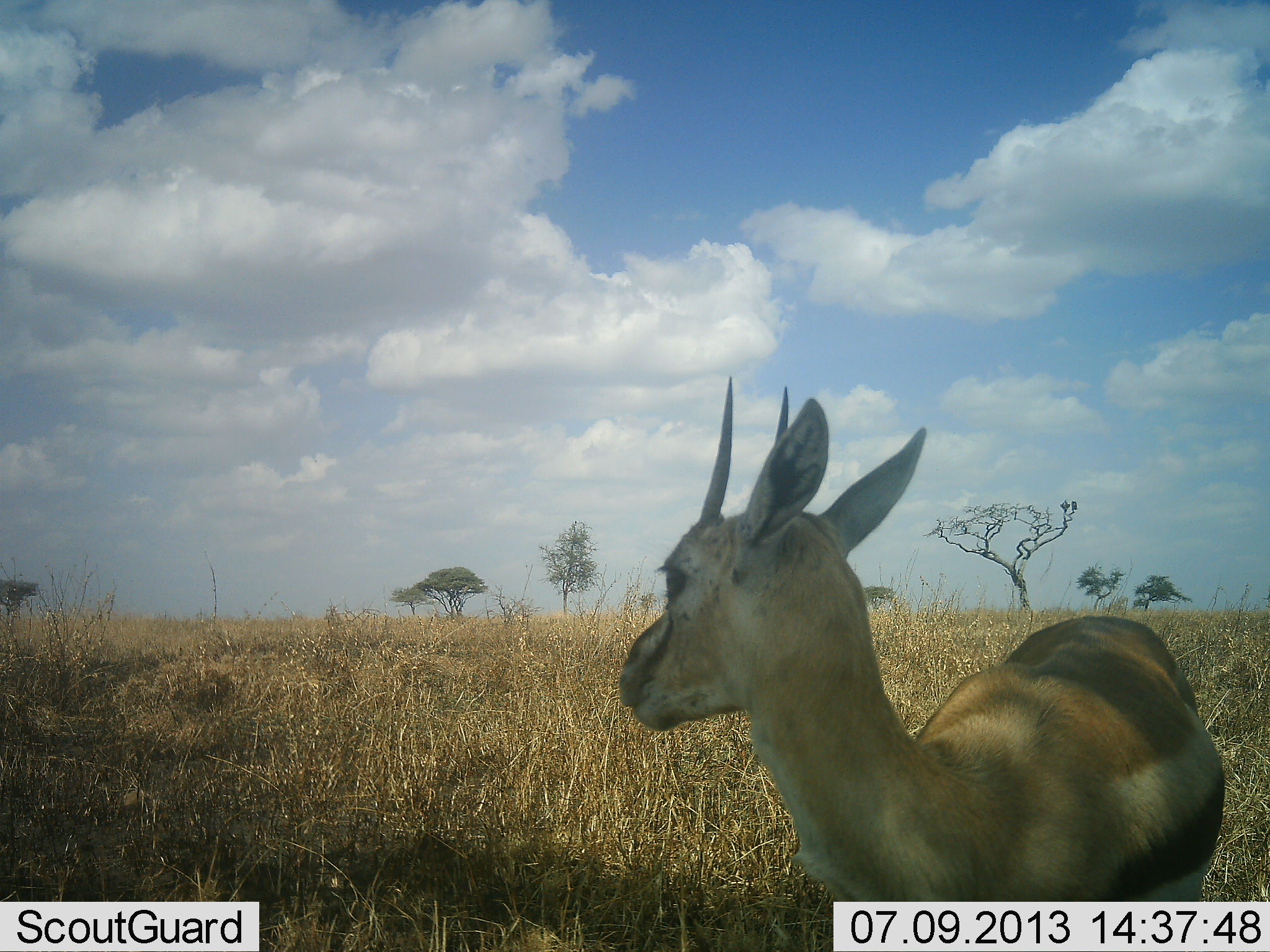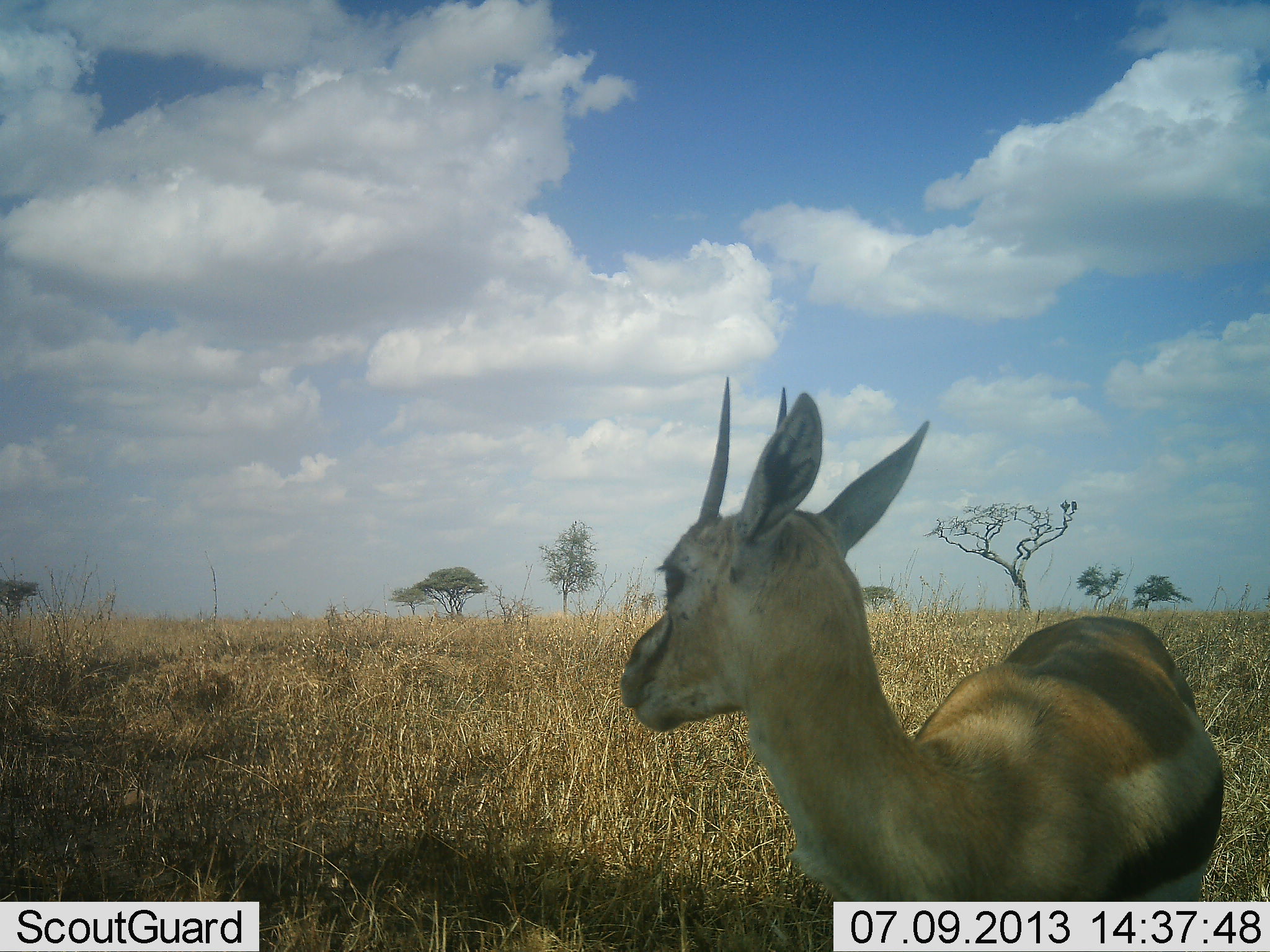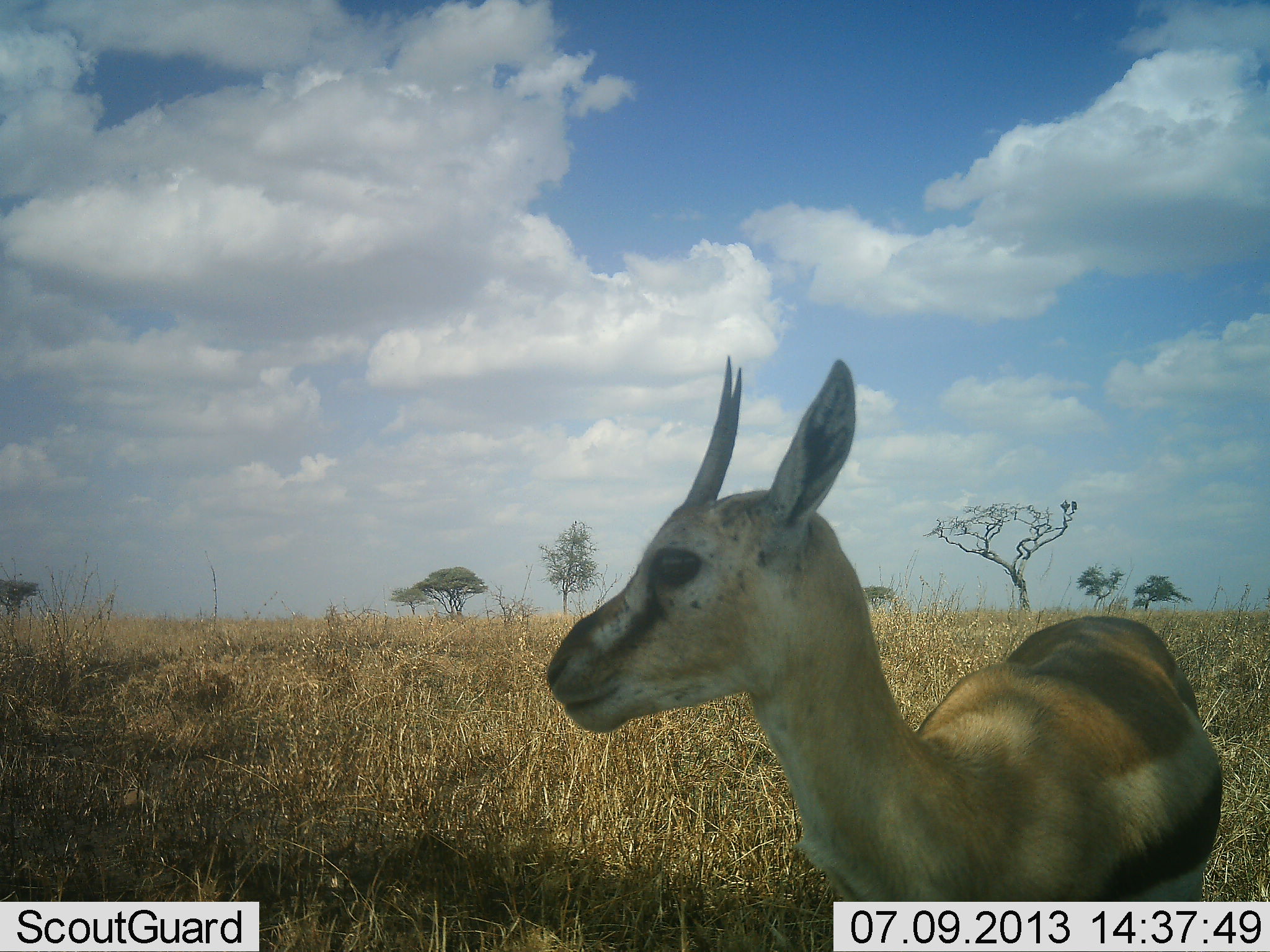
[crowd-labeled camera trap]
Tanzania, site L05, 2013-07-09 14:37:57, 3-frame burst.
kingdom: Animalia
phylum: Chordata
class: Mammalia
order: Artiodactyla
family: Bovidae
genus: Eudorcas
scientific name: Eudorcas thomsonii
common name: thomson's gazelle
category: gazellethomsons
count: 1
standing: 97%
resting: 0%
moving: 3%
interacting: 6%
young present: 3%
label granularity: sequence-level